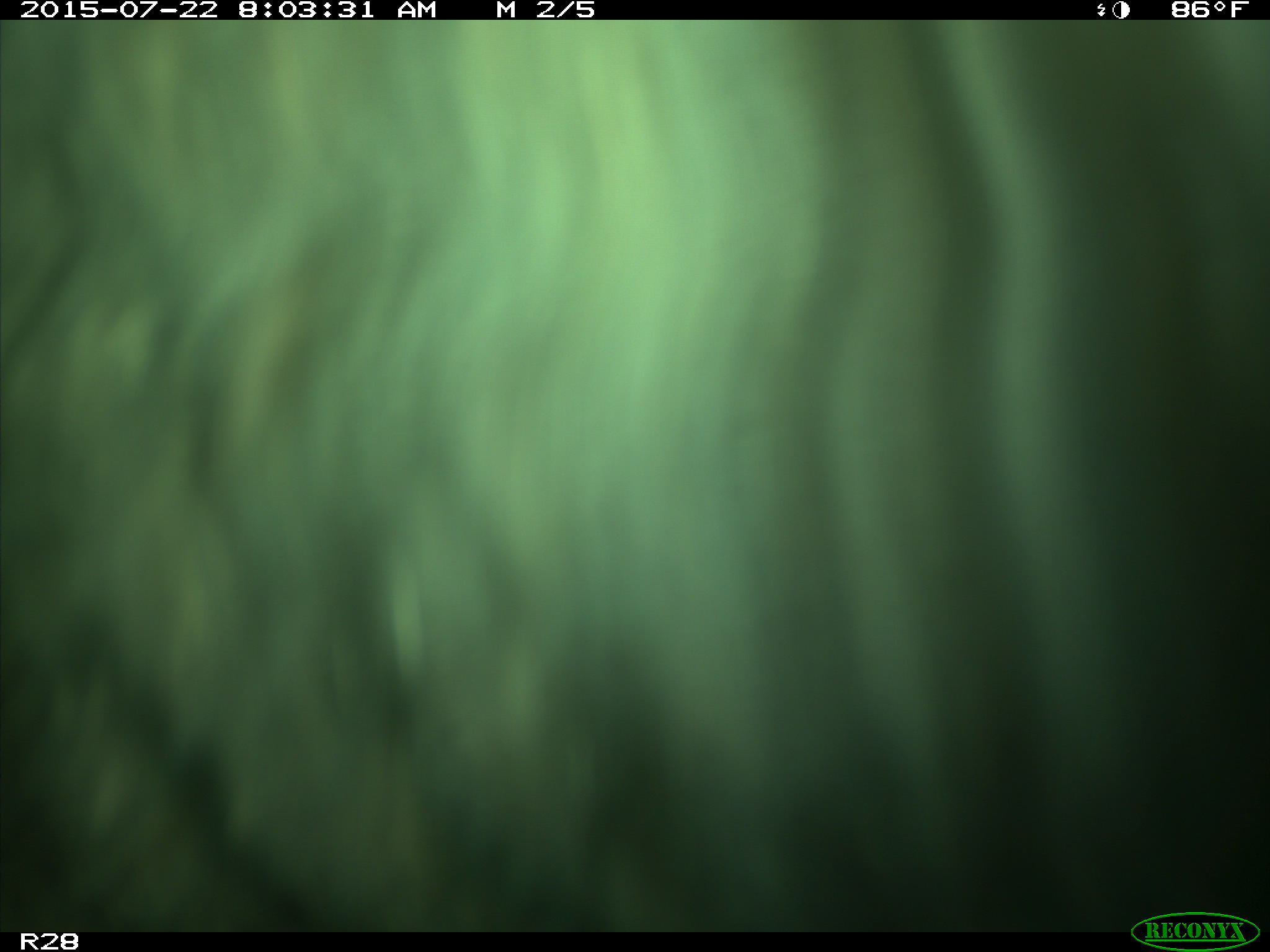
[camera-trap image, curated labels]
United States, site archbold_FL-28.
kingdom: Animalia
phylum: Chordata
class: Mammalia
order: Artiodactyla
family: Bovidae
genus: Bos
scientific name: Bos taurus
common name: domestic cow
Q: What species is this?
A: Bos taurus (domestic cow).